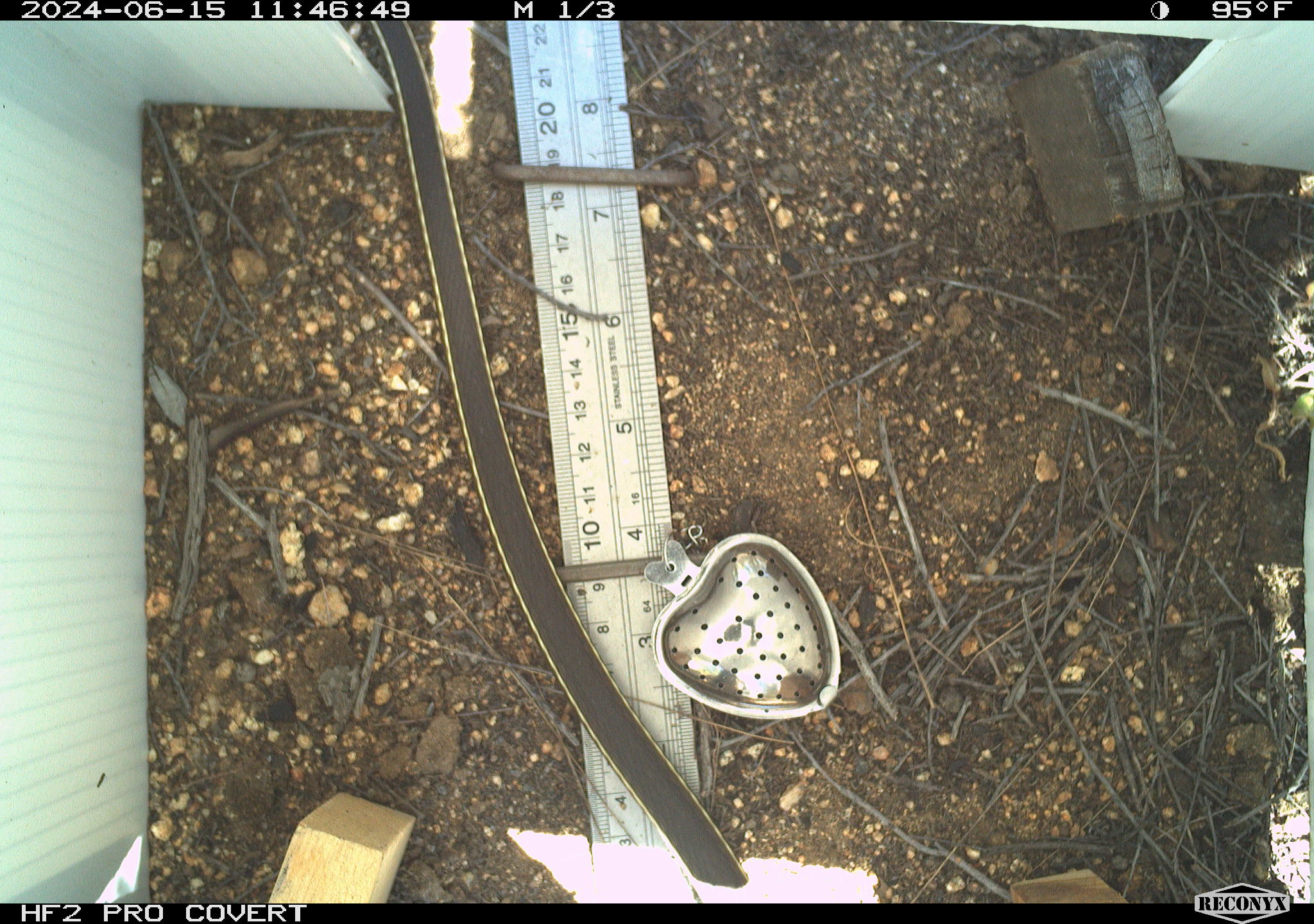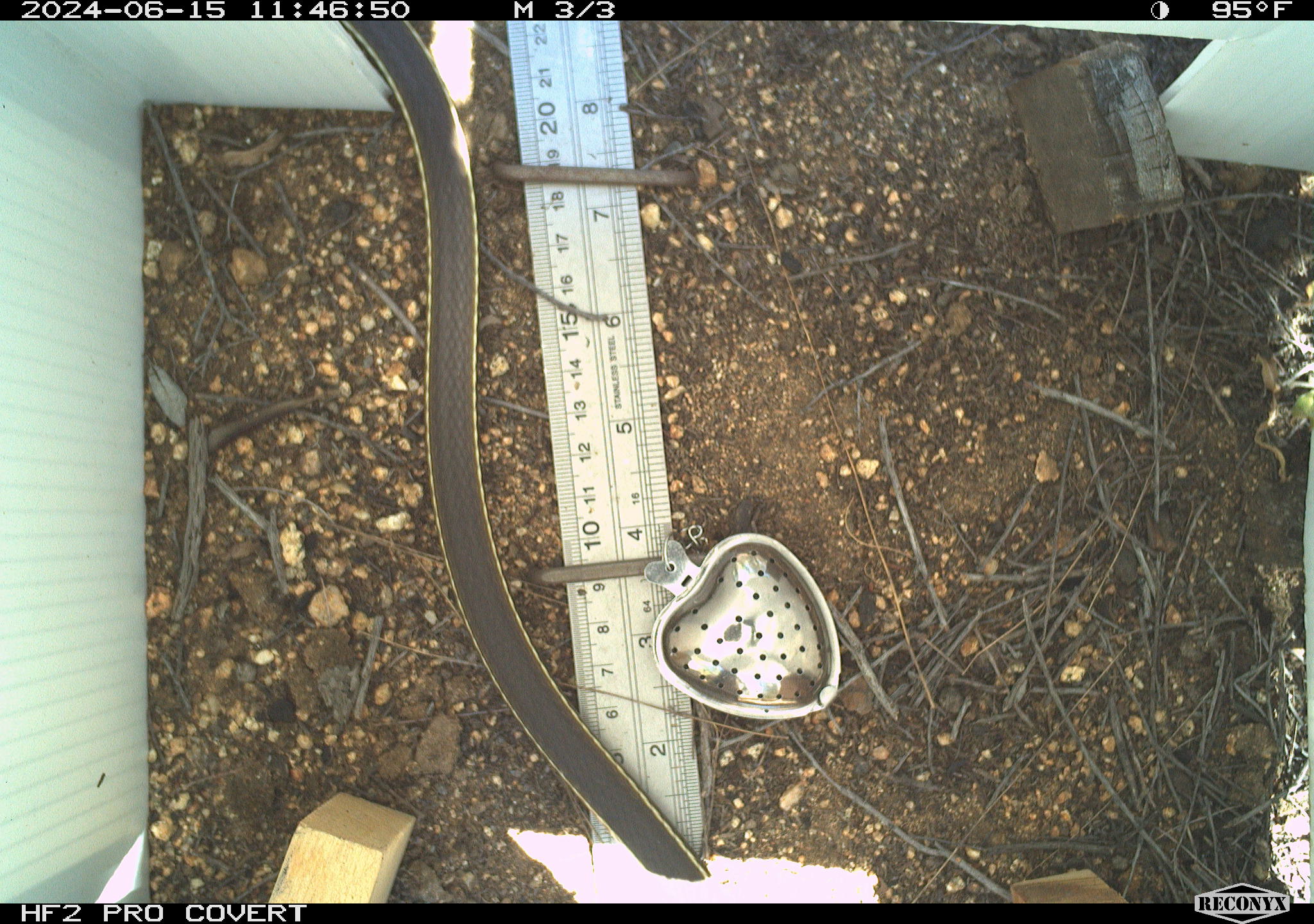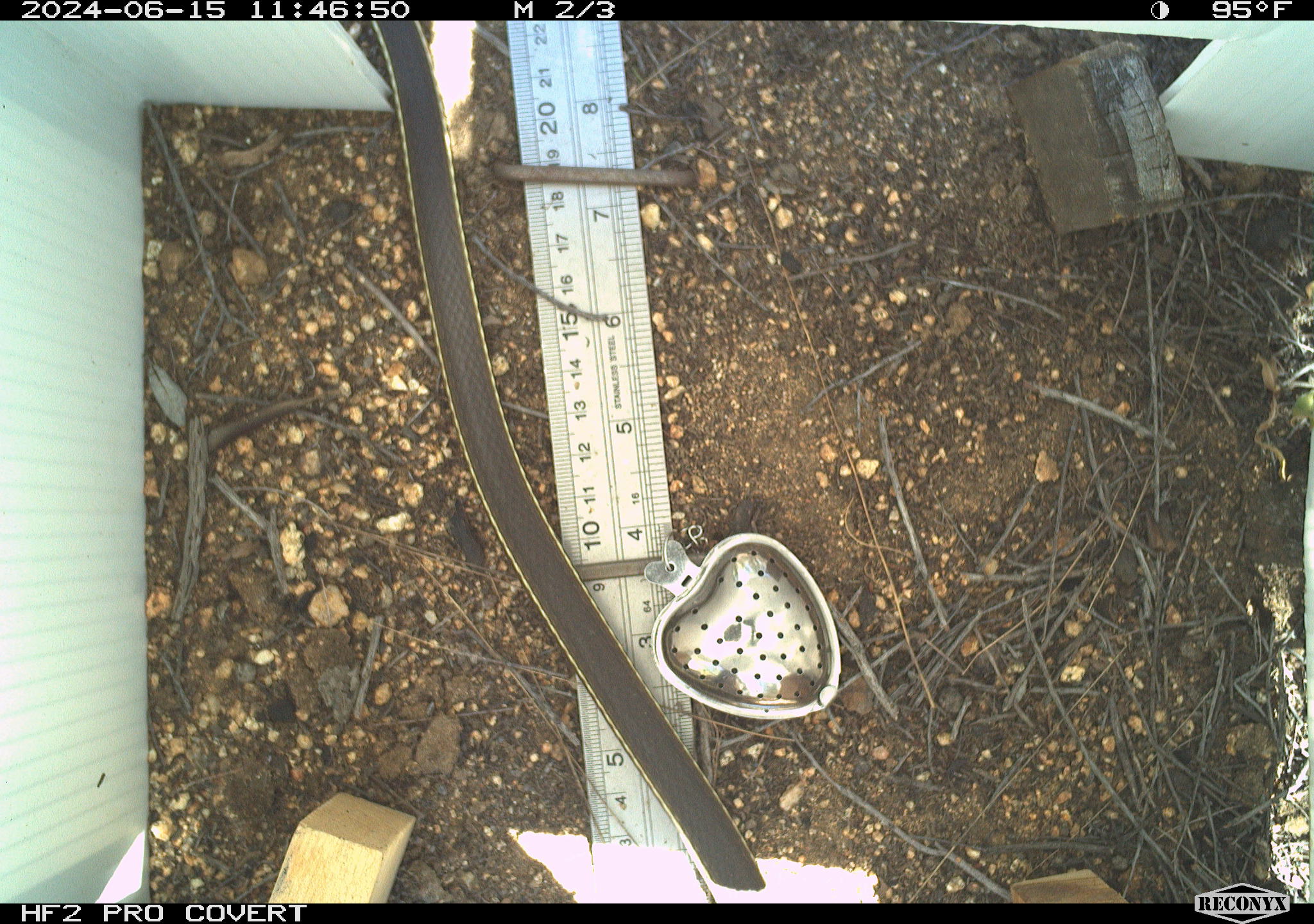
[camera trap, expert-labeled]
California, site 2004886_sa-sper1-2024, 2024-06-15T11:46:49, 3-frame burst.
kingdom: Animalia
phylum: Chordata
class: Reptilia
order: Squamata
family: Colubridae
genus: Masticophis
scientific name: Masticophis lateralis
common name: striped racer